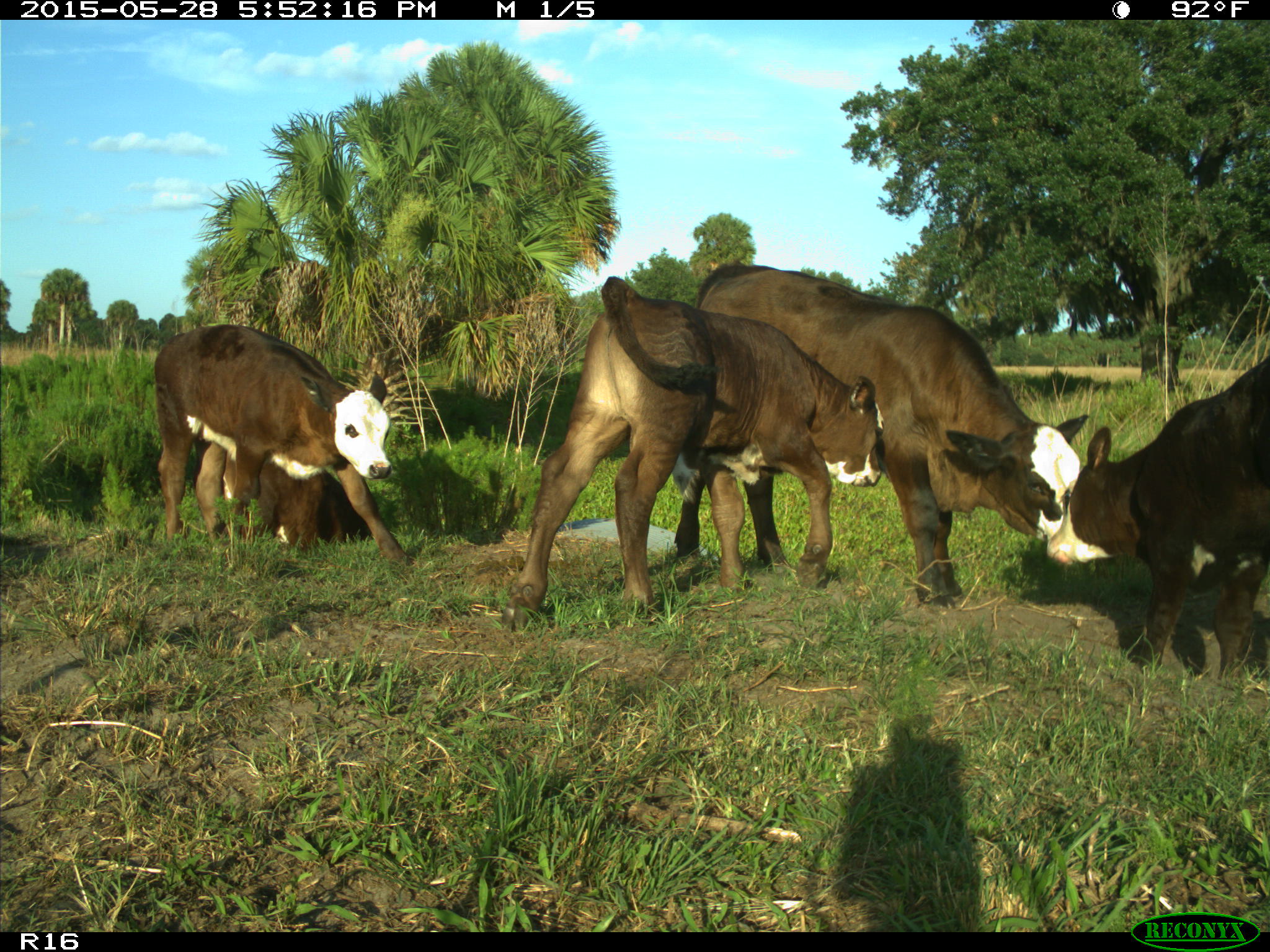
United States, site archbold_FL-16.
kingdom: Animalia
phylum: Chordata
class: Mammalia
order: Artiodactyla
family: Bovidae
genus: Bos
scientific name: Bos taurus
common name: domestic cow